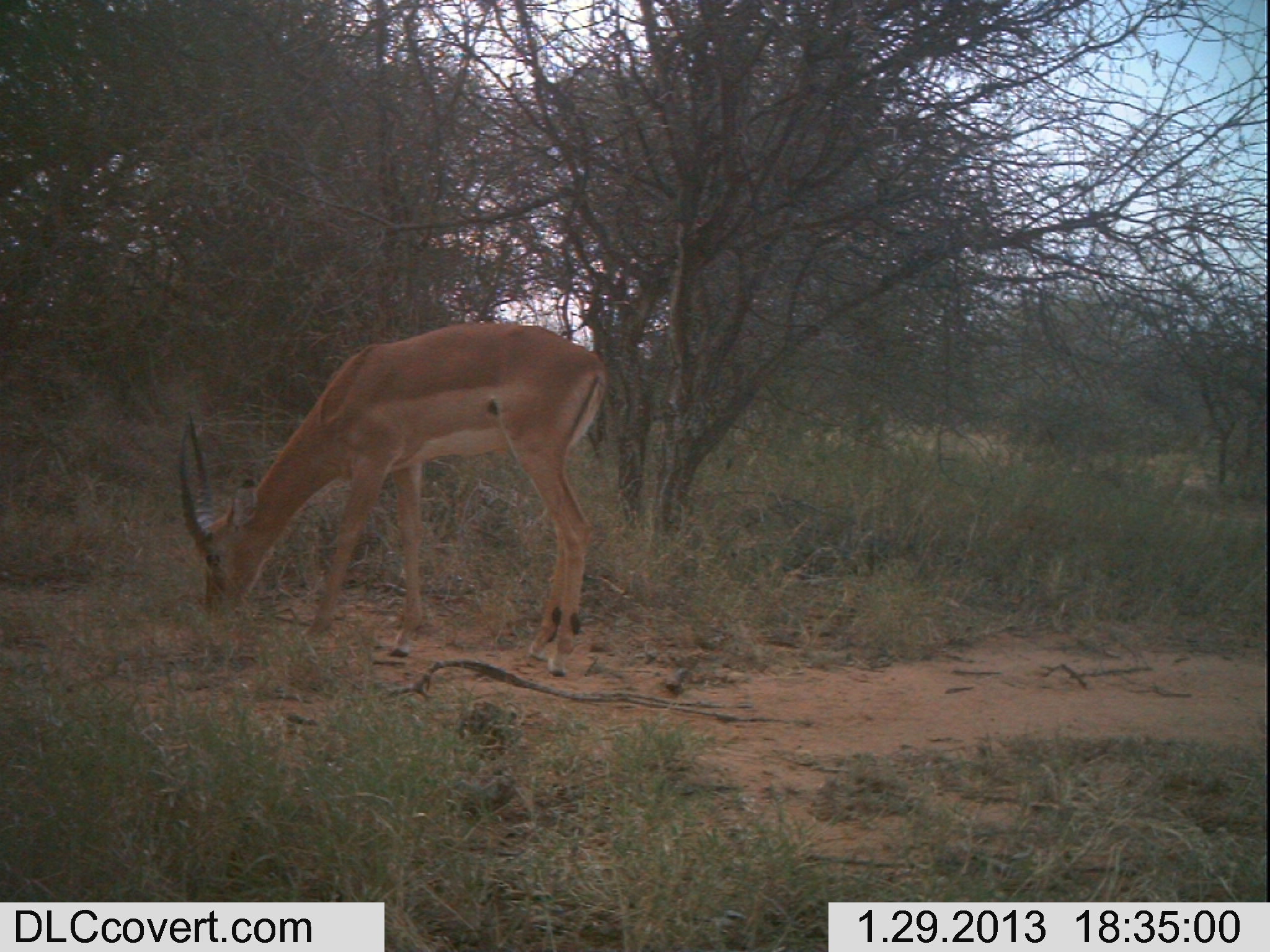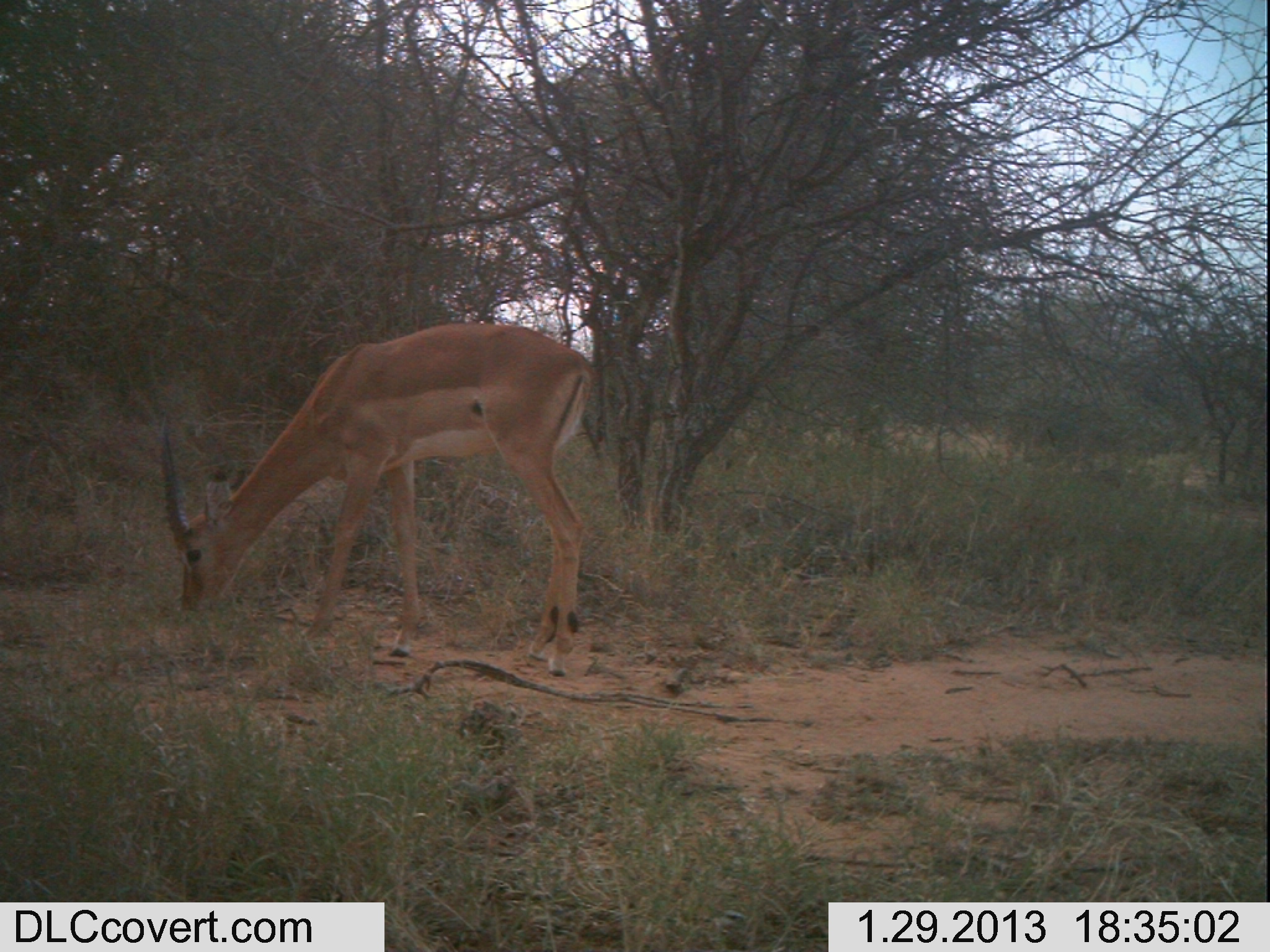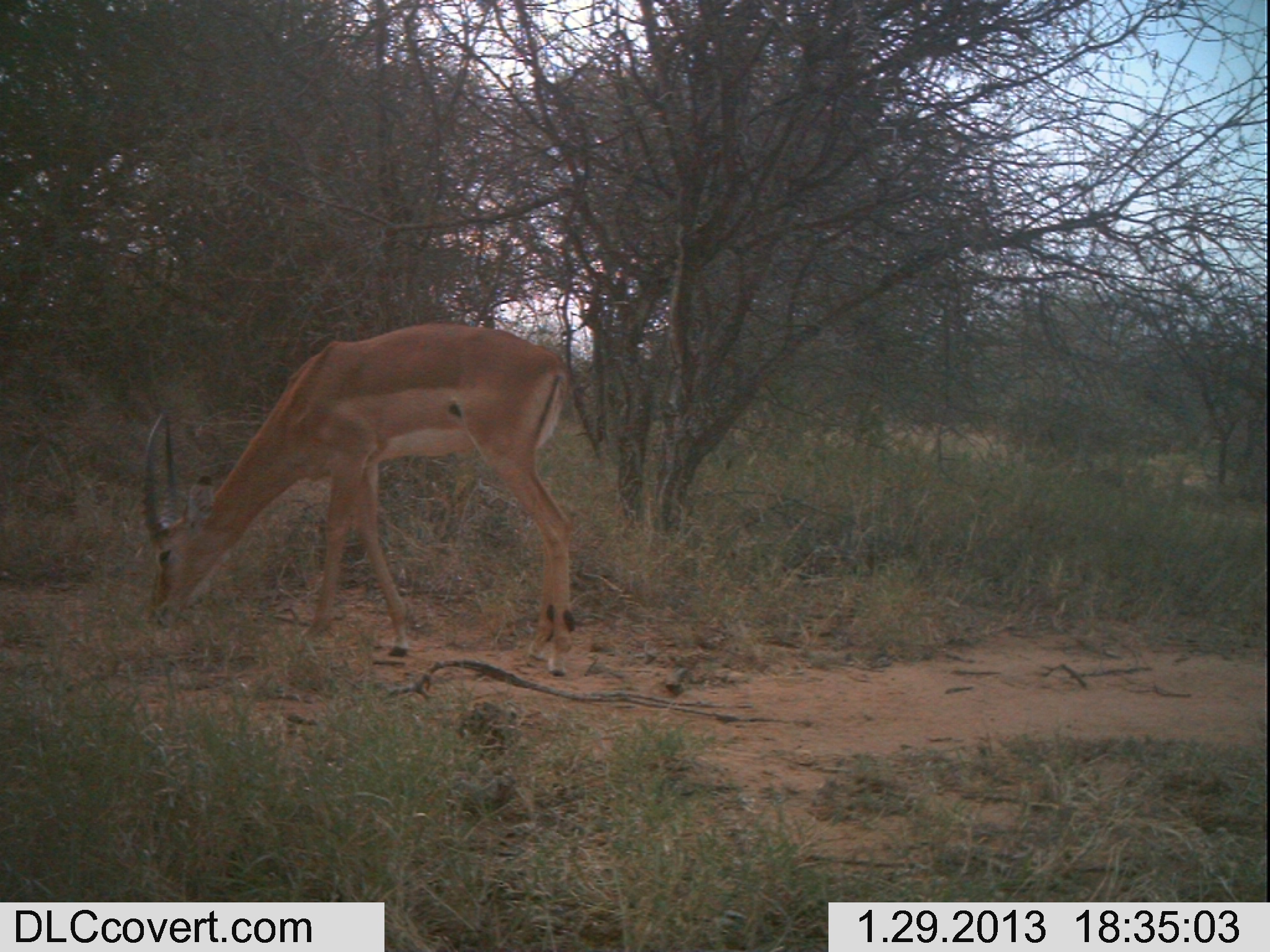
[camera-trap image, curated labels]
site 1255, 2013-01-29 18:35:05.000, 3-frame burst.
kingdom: Animalia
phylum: Chordata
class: Mammalia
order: Artiodactyla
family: Bovidae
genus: Aepyceros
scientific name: Aepyceros melampus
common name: impala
Aepyceros melampus (impala), count 1.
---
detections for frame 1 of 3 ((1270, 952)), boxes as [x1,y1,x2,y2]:
aepyceros melampus: [174,322,608,676]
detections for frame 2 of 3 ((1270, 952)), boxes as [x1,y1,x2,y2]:
aepyceros melampus: [153,319,596,678]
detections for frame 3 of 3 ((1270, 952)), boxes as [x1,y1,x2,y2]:
aepyceros melampus: [132,324,580,678]